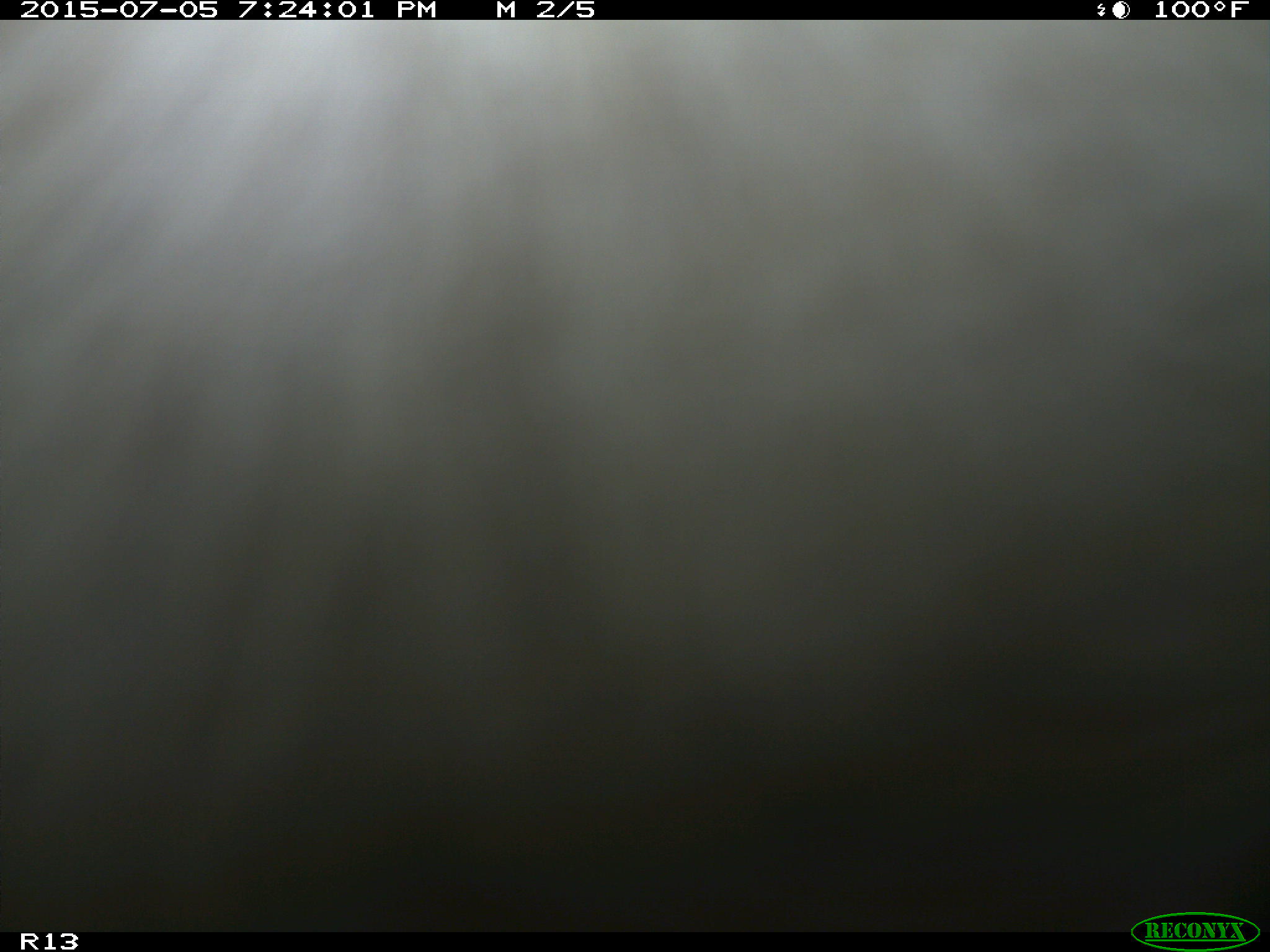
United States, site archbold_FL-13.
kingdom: Animalia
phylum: Chordata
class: Mammalia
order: Artiodactyla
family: Bovidae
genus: Bos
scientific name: Bos taurus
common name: domestic cow